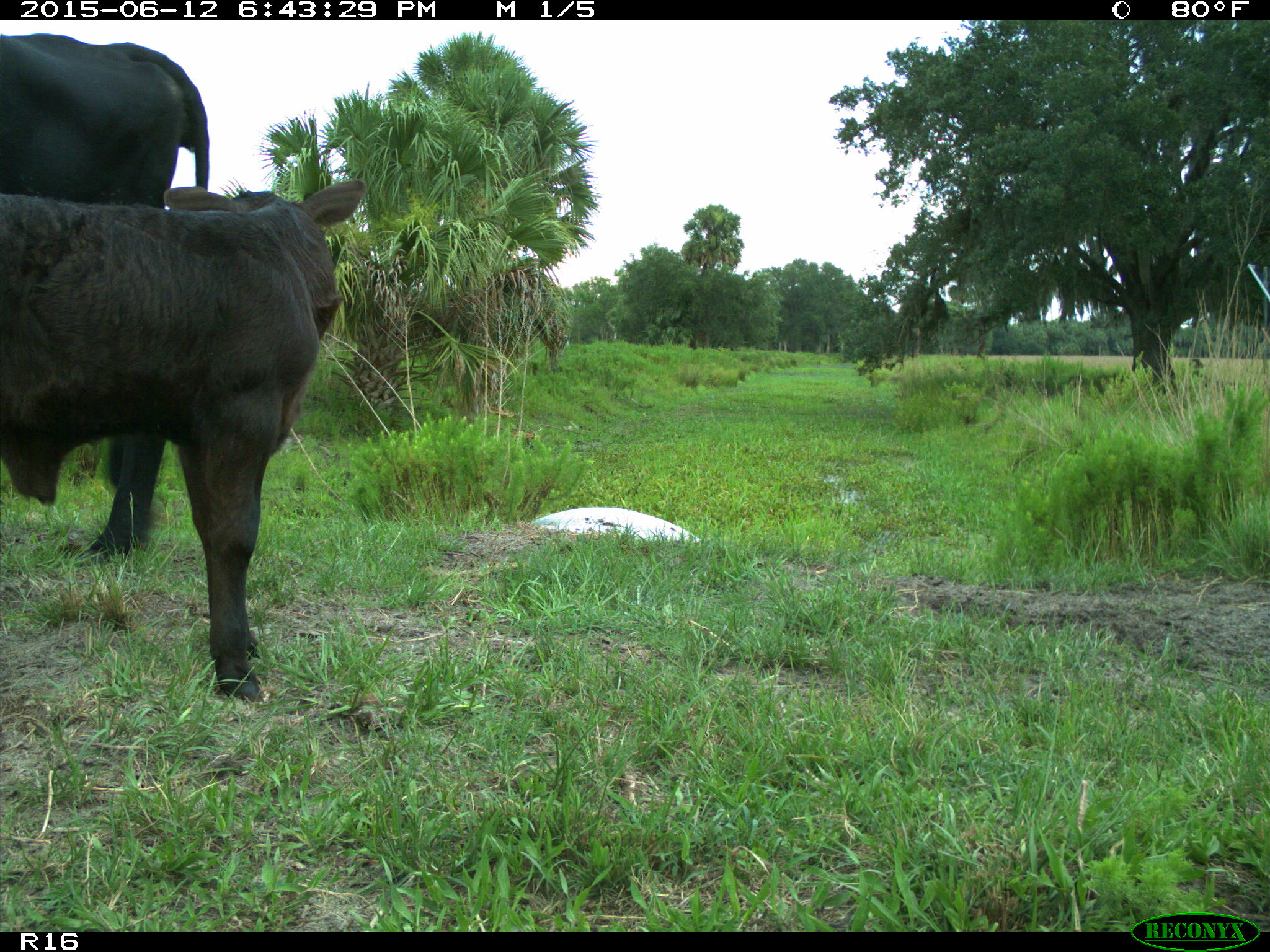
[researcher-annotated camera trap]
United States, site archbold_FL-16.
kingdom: Animalia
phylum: Chordata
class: Mammalia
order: Artiodactyla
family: Bovidae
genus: Bos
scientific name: Bos taurus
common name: domestic cow